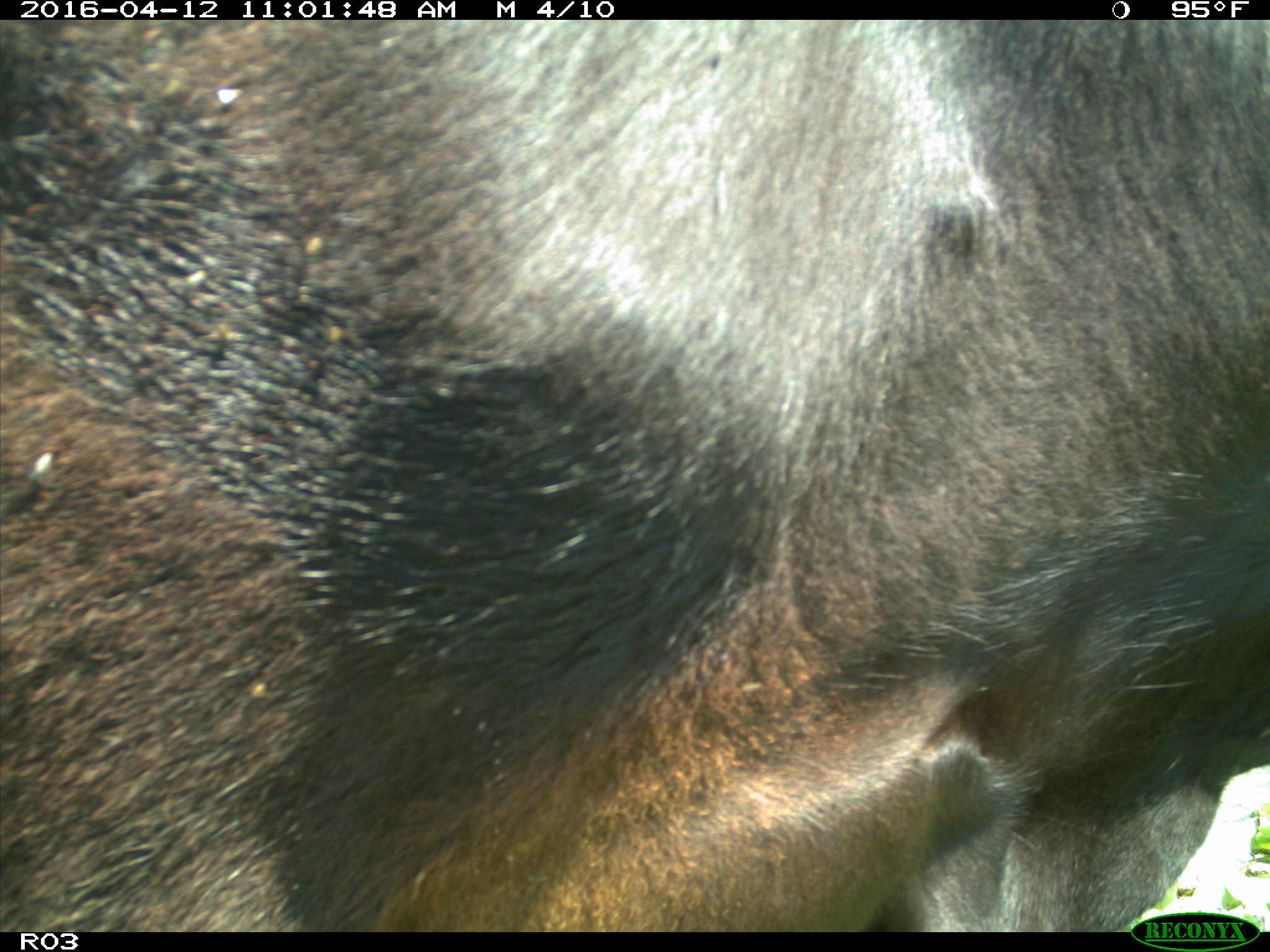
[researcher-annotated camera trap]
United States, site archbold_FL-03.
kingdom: Animalia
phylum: Chordata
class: Mammalia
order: Artiodactyla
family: Bovidae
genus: Bos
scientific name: Bos taurus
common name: domestic cow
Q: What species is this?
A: Bos taurus (domestic cow).